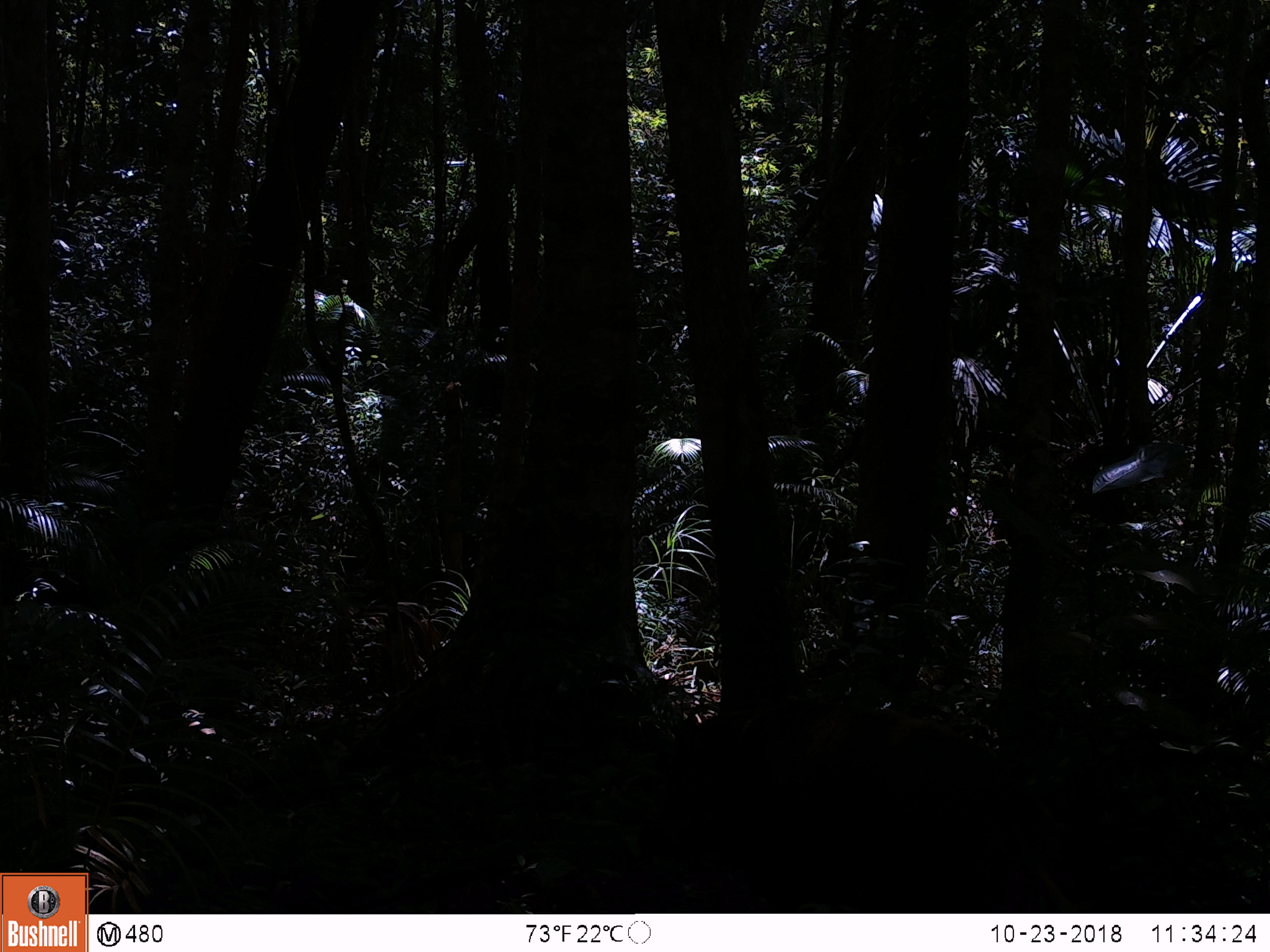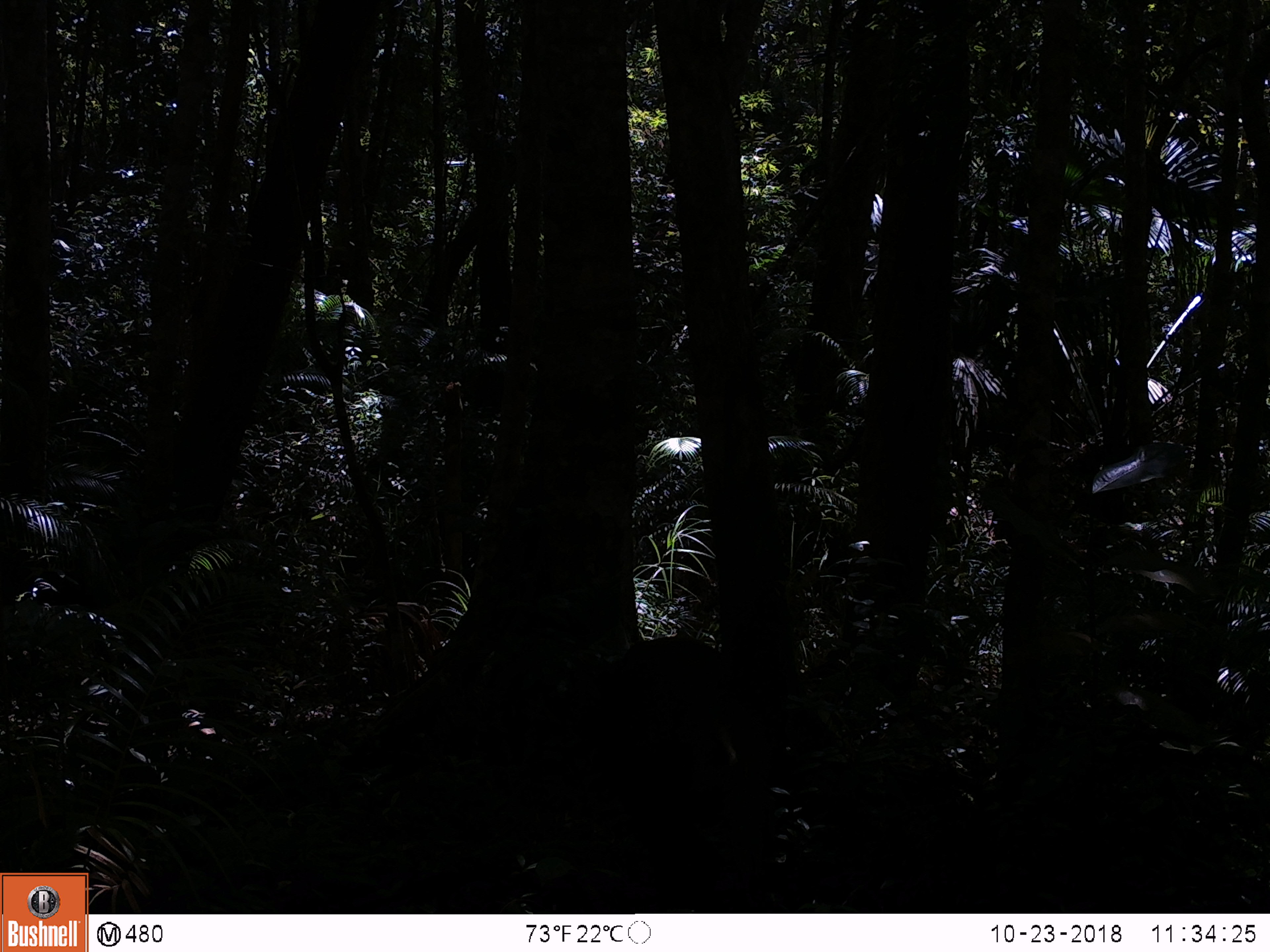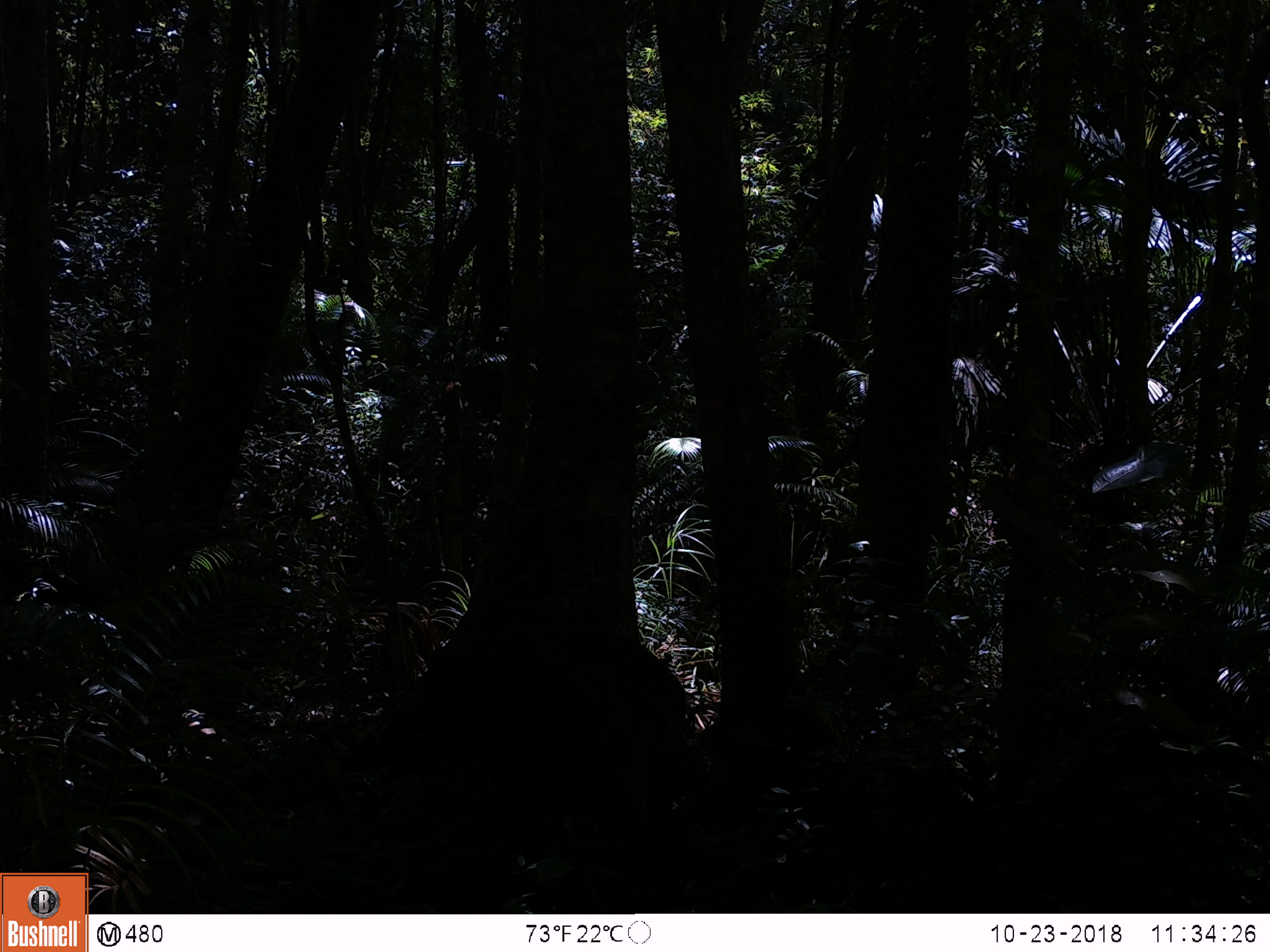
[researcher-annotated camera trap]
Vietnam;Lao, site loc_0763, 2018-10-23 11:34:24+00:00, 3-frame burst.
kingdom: Animalia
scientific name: Animalia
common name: animal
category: unidentified animal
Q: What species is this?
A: Unidentified animal (animal) (Animalia).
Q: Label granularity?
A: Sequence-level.